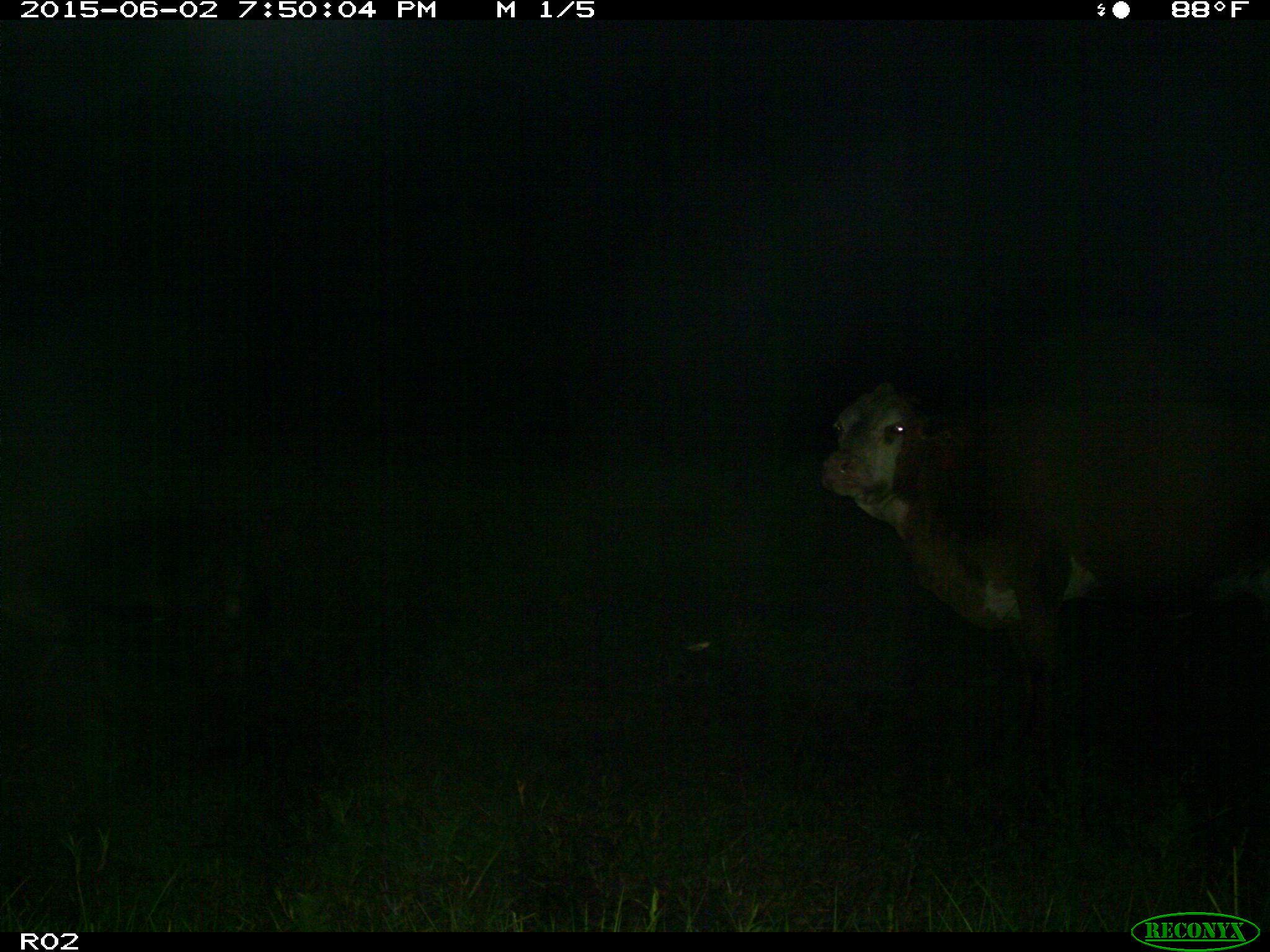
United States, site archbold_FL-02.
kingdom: Animalia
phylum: Chordata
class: Mammalia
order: Artiodactyla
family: Bovidae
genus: Bos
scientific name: Bos taurus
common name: domestic cow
Bos taurus (domestic cow).